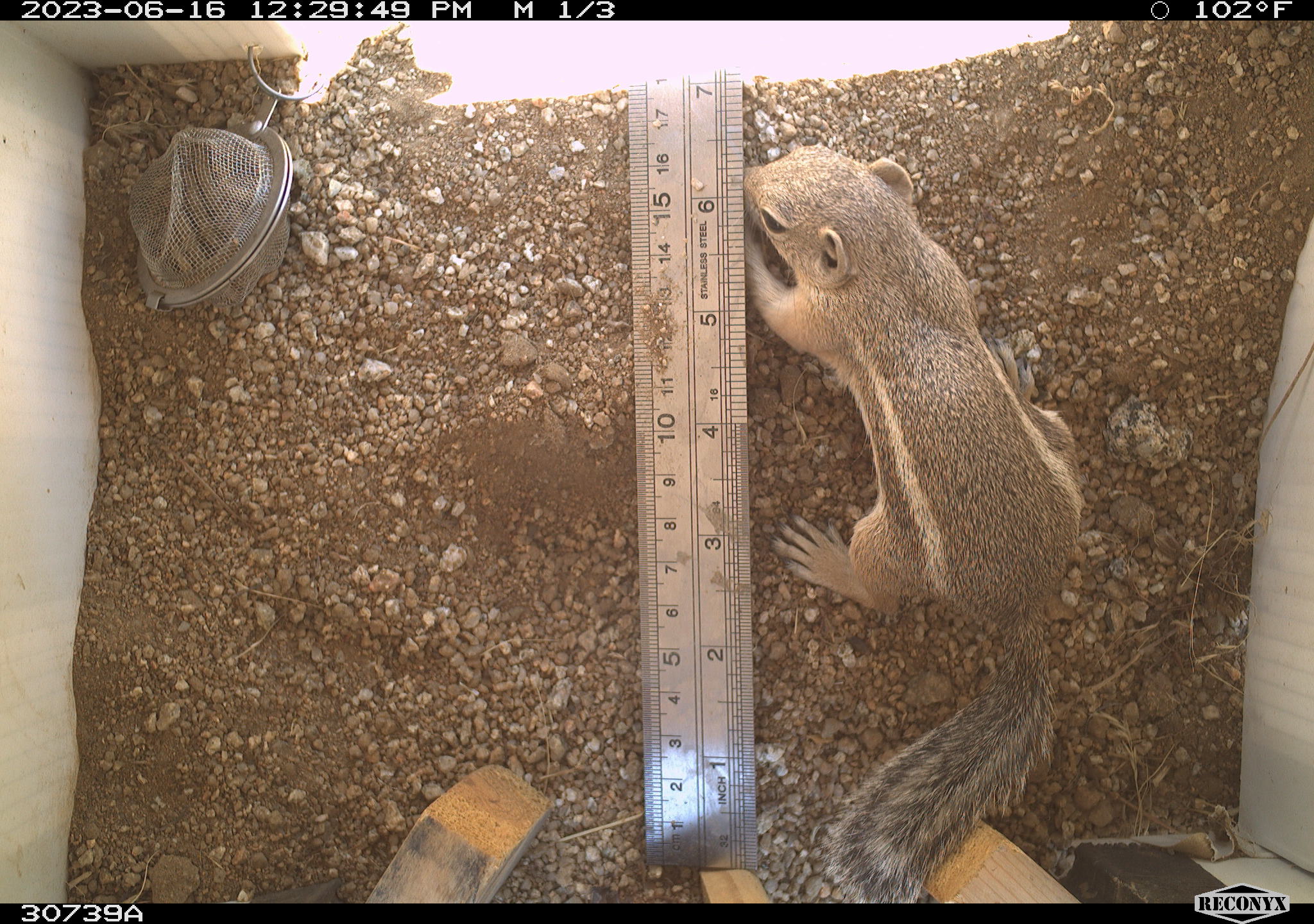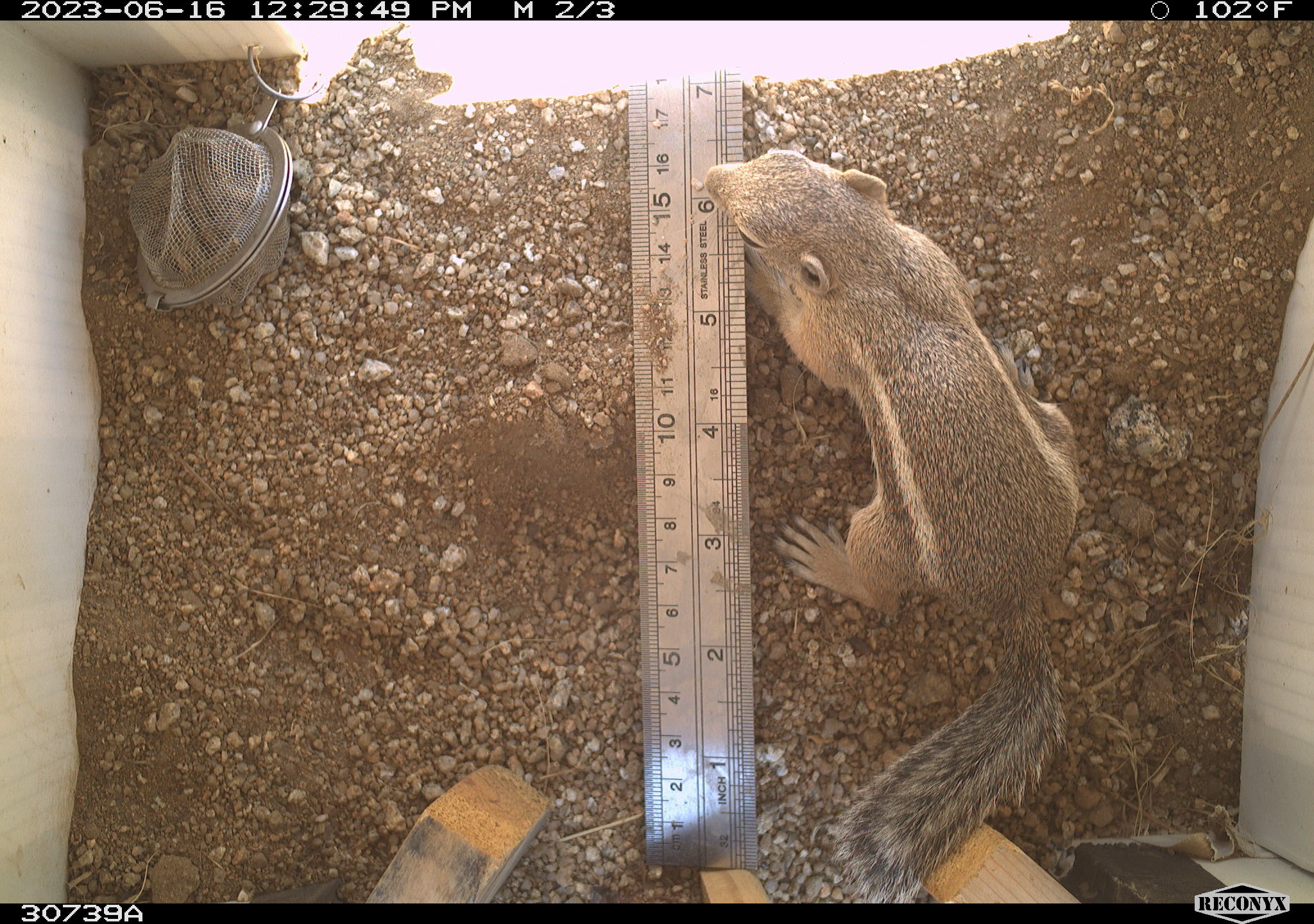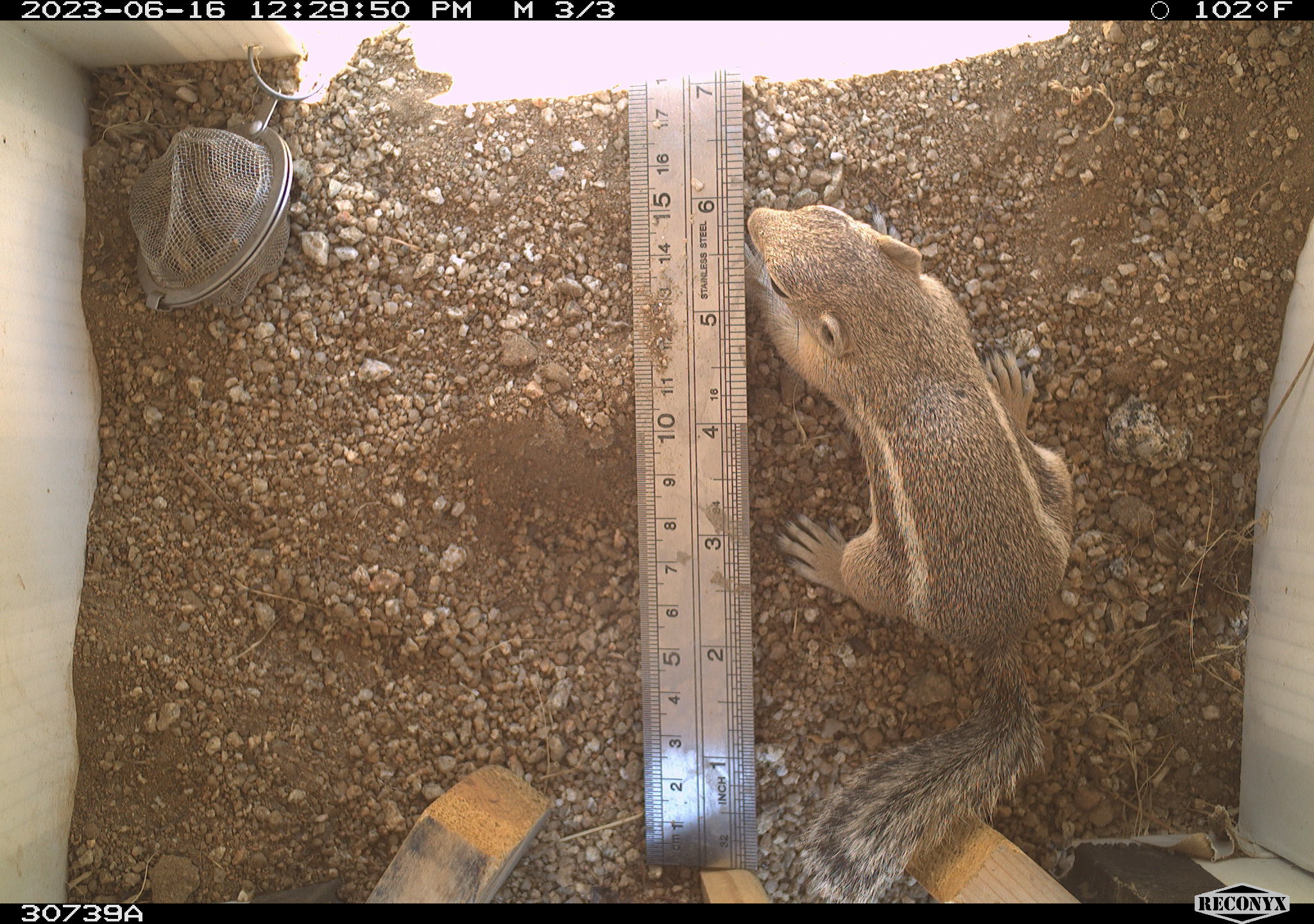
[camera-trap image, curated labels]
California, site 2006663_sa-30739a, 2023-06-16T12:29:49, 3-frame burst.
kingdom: Animalia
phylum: Chordata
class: Mammalia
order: Rodentia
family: Sciuridae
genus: Ammospermophilus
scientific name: Ammospermophilus leucurus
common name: white-tailed antelope squirrel